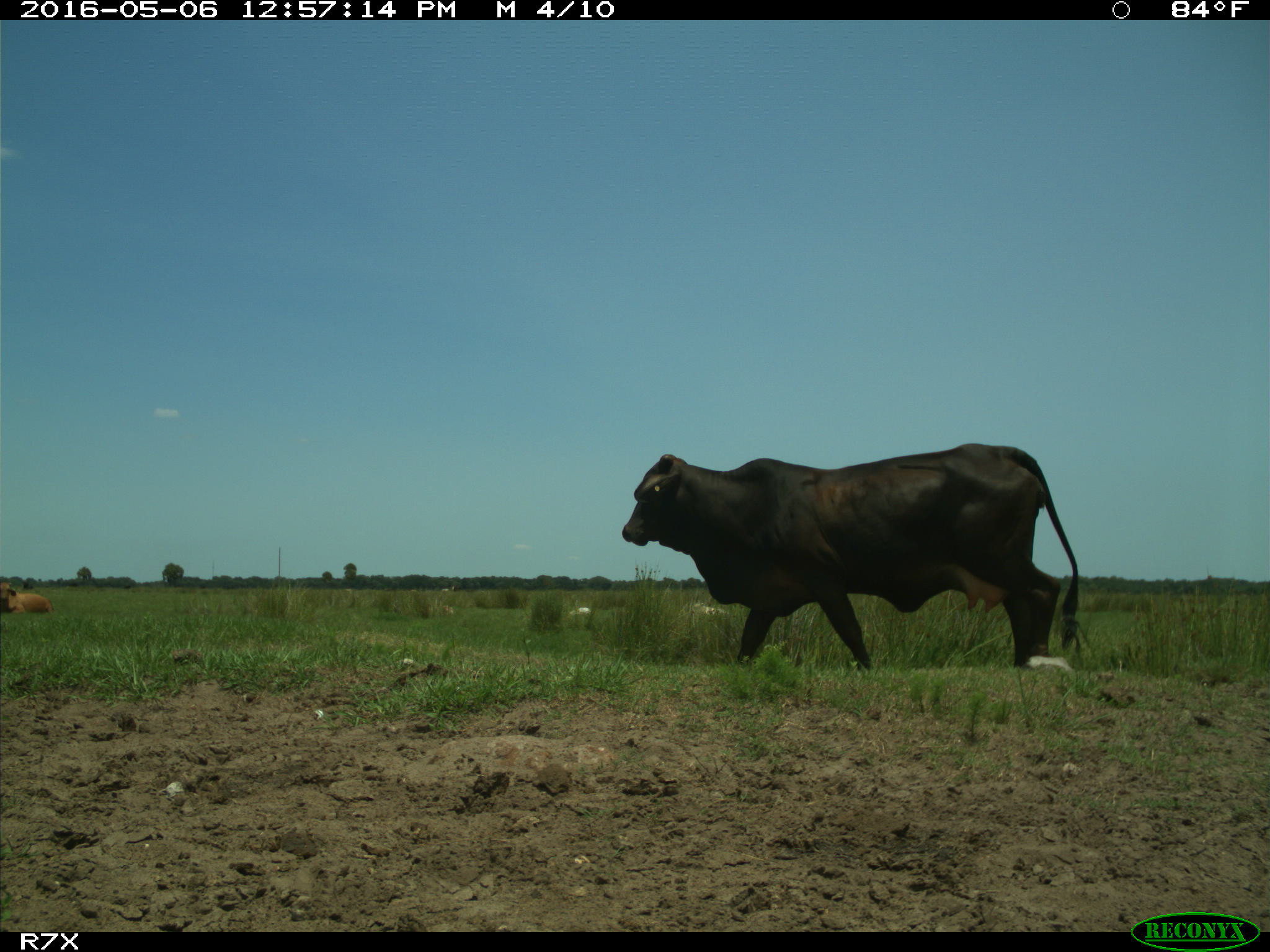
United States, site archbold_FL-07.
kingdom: Animalia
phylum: Chordata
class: Mammalia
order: Artiodactyla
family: Bovidae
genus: Bos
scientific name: Bos taurus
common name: domestic cow